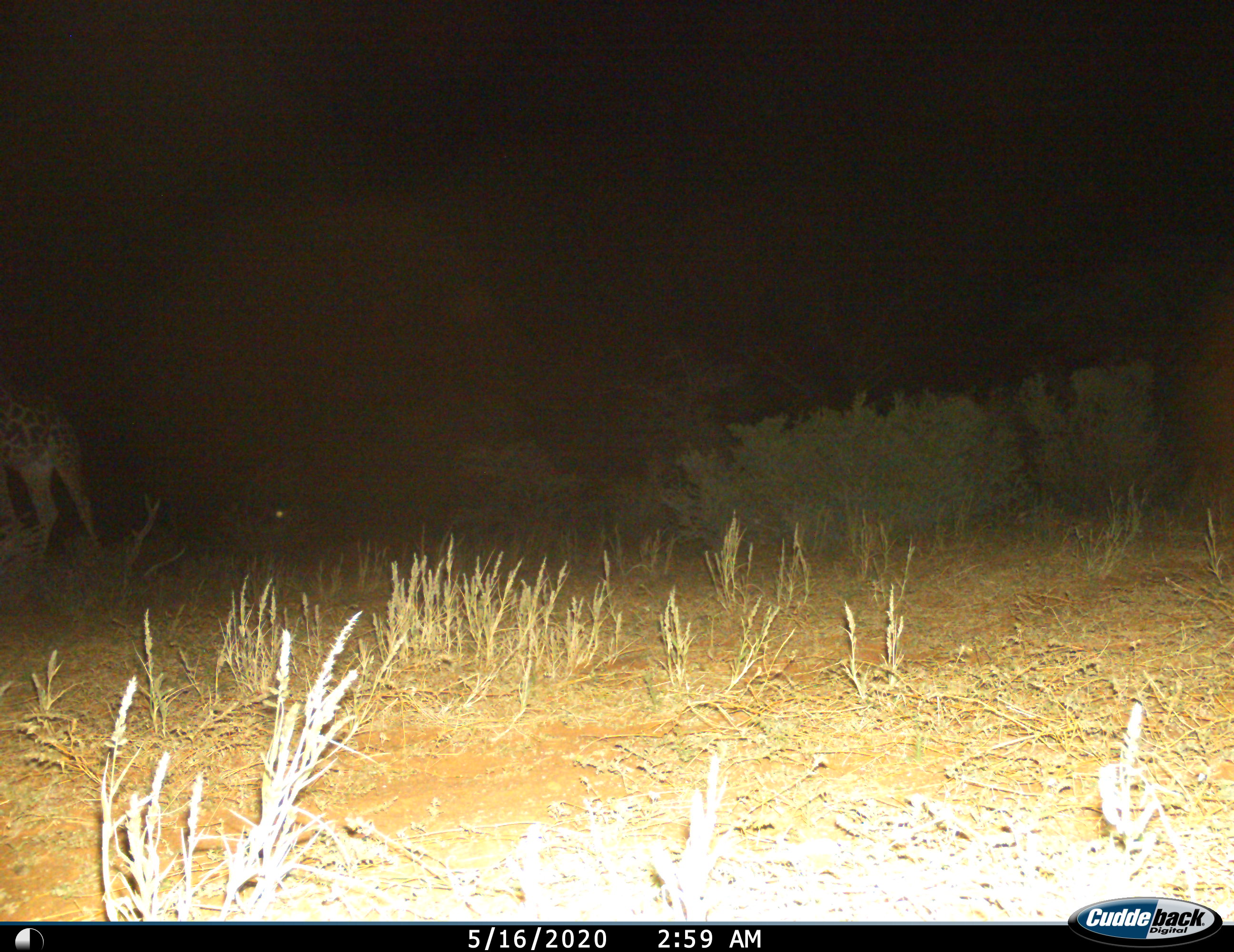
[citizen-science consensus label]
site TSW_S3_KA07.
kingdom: Animalia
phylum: Chordata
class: Mammalia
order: Artiodactyla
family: Giraffidae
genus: Giraffa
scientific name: Giraffa camelopardalis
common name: giraffe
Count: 1.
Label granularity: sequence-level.